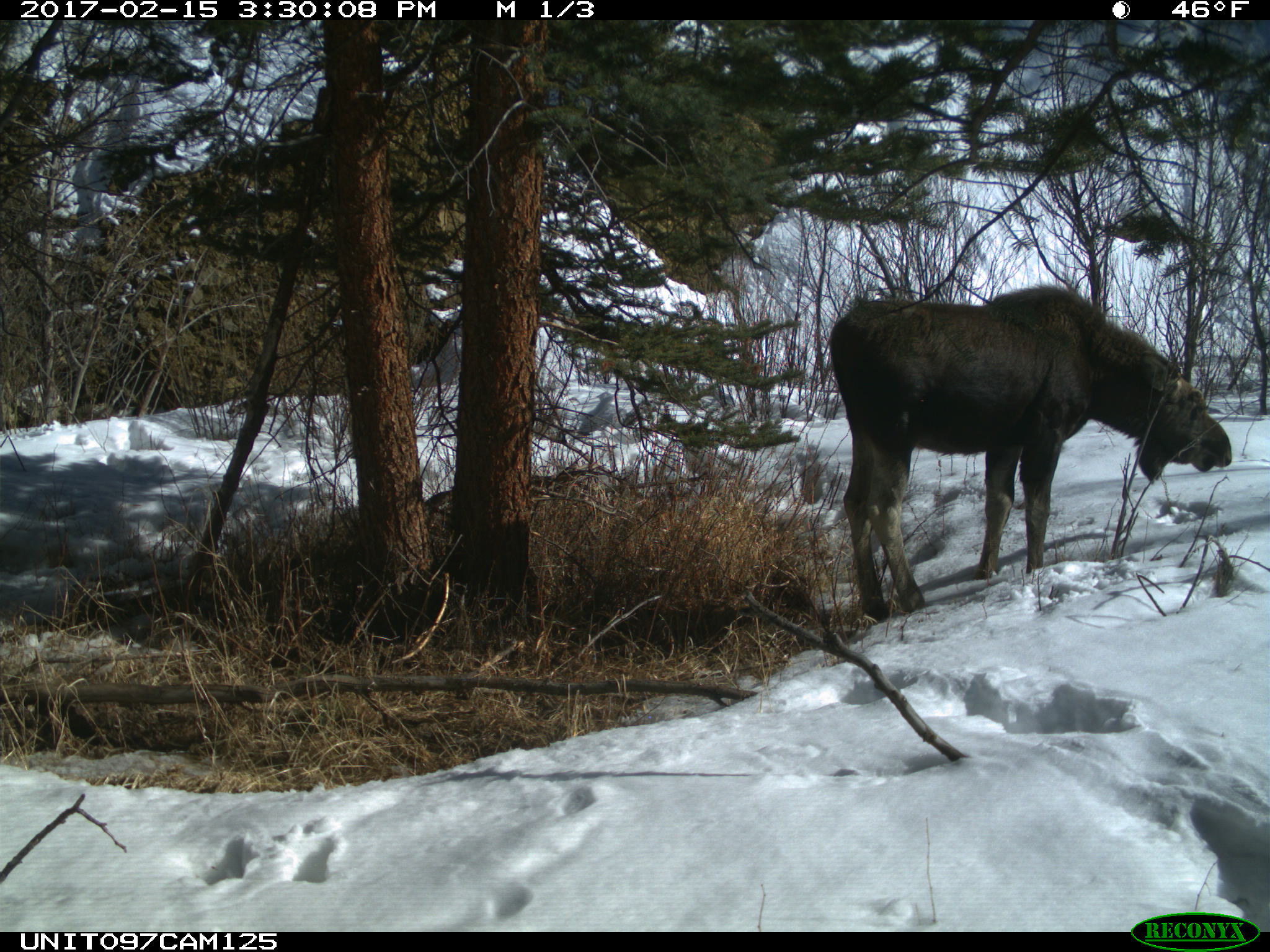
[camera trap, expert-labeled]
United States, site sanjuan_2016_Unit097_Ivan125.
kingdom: Animalia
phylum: Chordata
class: Mammalia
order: Artiodactyla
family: Cervidae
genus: Alces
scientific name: Alces alces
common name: moose